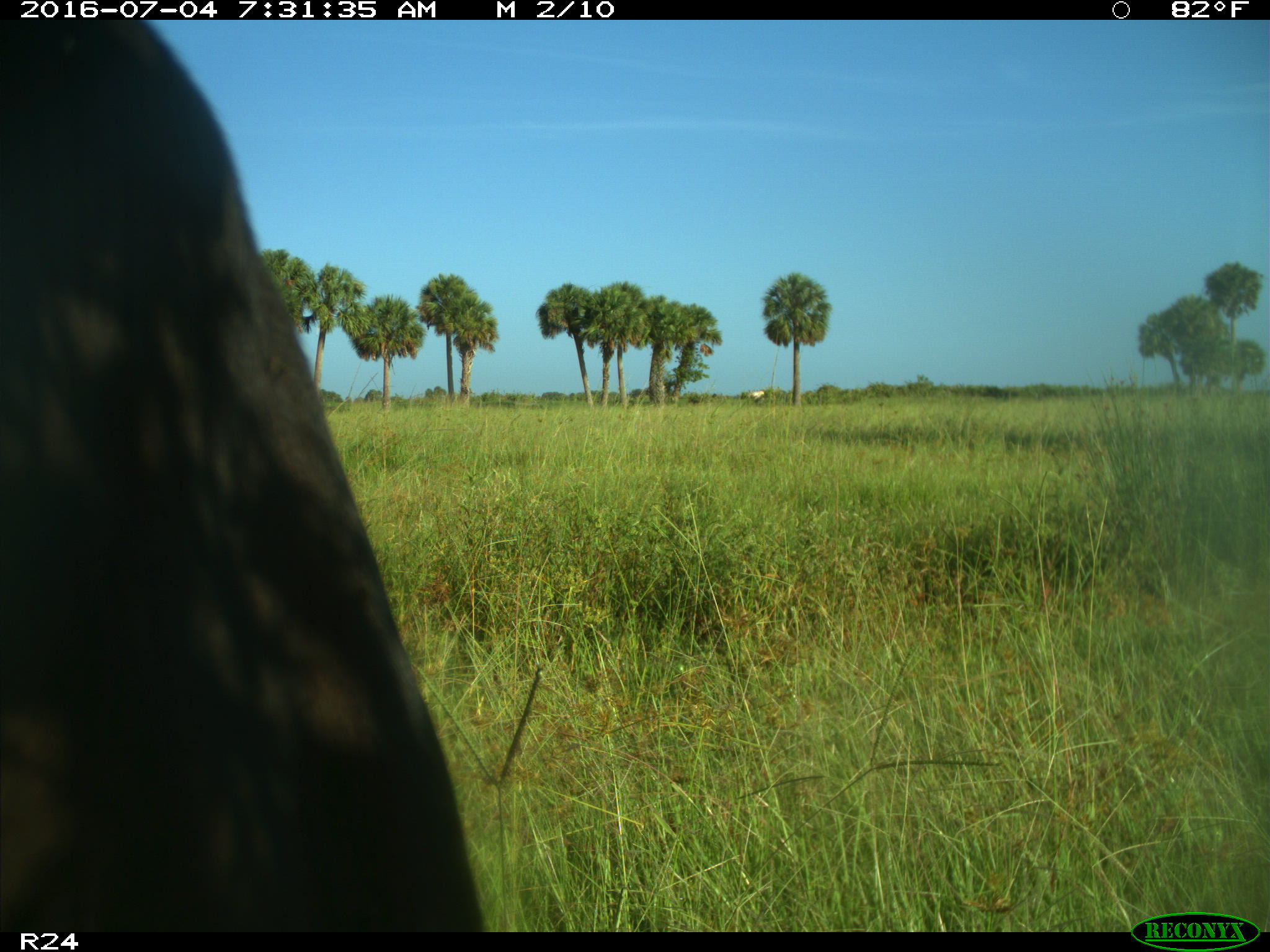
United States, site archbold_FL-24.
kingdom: Animalia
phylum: Chordata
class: Mammalia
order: Artiodactyla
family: Bovidae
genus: Bos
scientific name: Bos taurus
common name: domestic cow